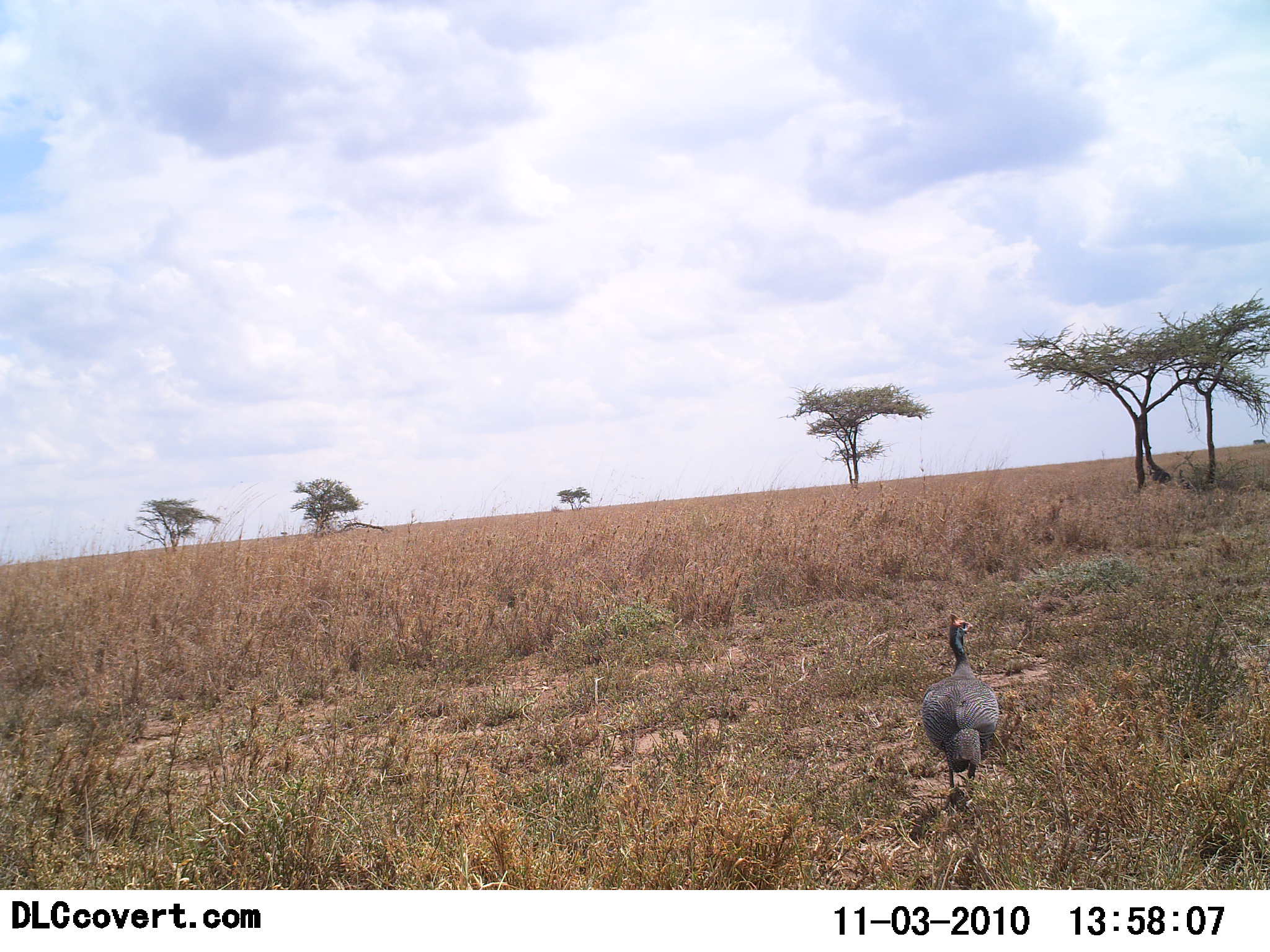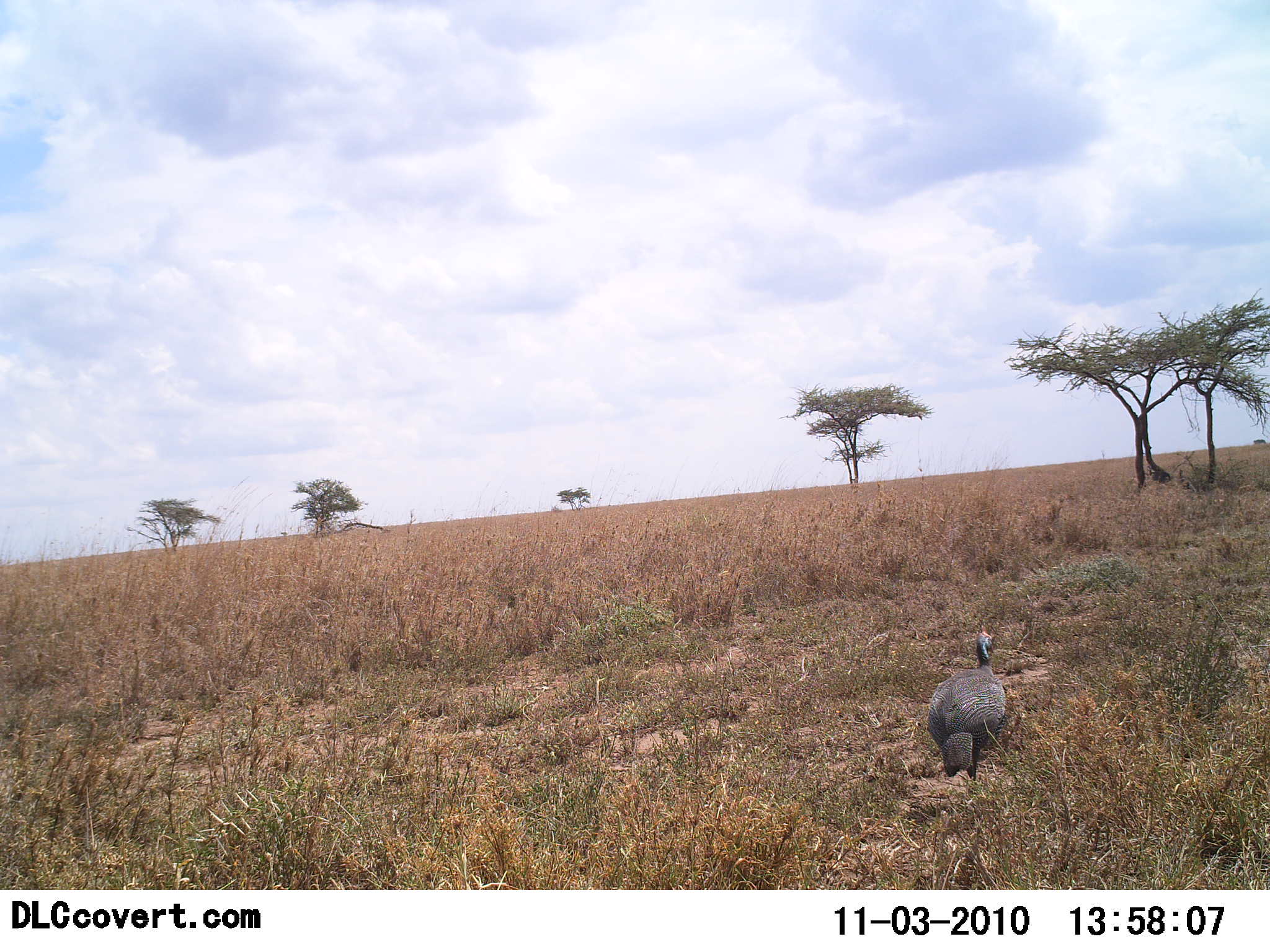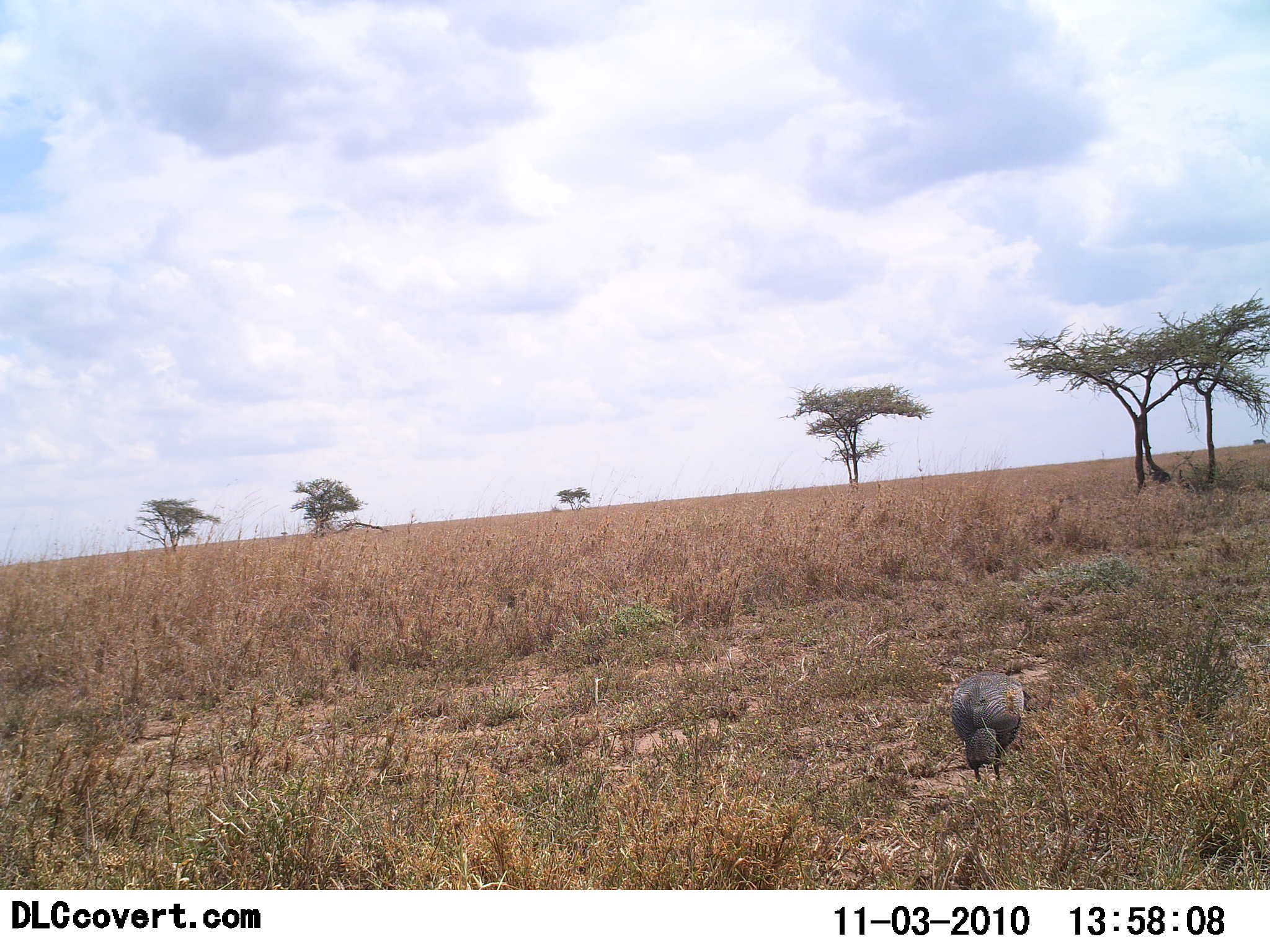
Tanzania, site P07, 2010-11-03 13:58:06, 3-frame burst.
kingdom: Animalia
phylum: Chordata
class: Aves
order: Galliformes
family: Numididae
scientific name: Numididae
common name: guinea fowl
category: guineafowl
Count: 1.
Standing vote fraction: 7%.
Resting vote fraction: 0%.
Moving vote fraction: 79%.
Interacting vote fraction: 0%.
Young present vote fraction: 0%.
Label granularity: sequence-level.